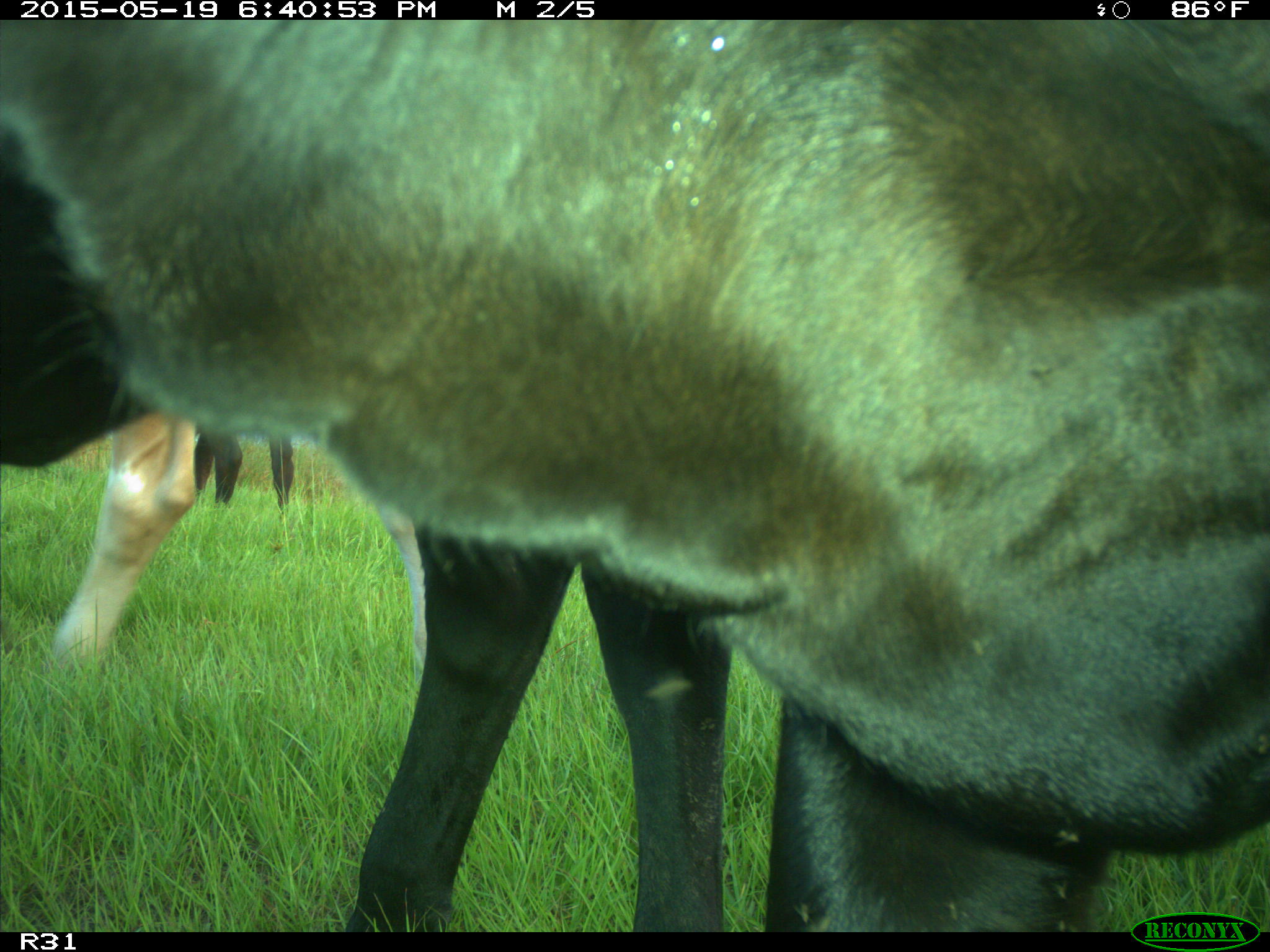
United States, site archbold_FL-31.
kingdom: Animalia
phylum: Chordata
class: Mammalia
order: Artiodactyla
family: Bovidae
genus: Bos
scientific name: Bos taurus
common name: domestic cow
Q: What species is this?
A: Bos taurus (domestic cow).